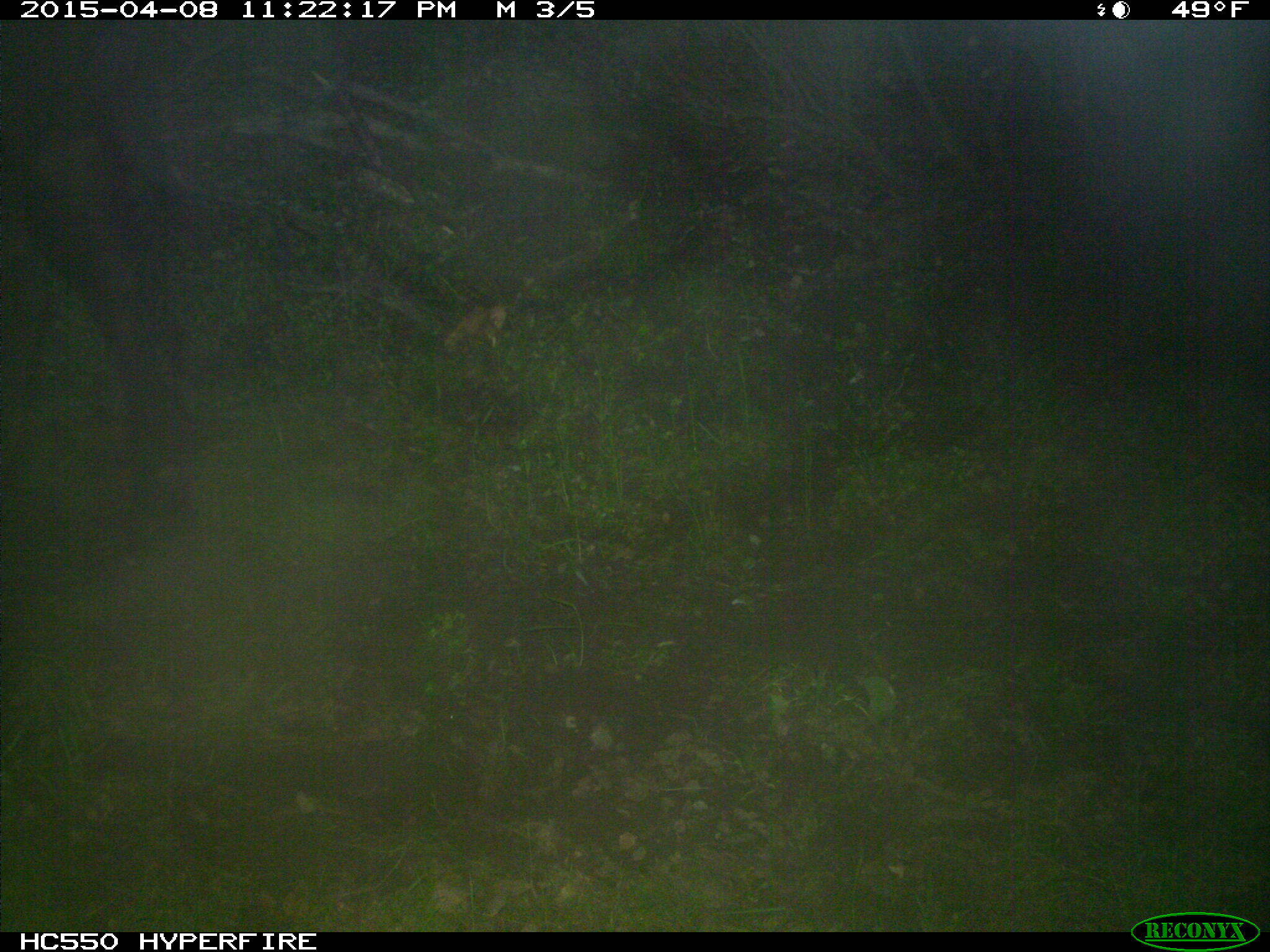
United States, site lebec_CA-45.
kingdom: Animalia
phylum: Chordata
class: Mammalia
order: Artiodactyla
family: Bovidae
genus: Bos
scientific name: Bos taurus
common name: domestic cow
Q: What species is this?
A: Bos taurus (domestic cow).